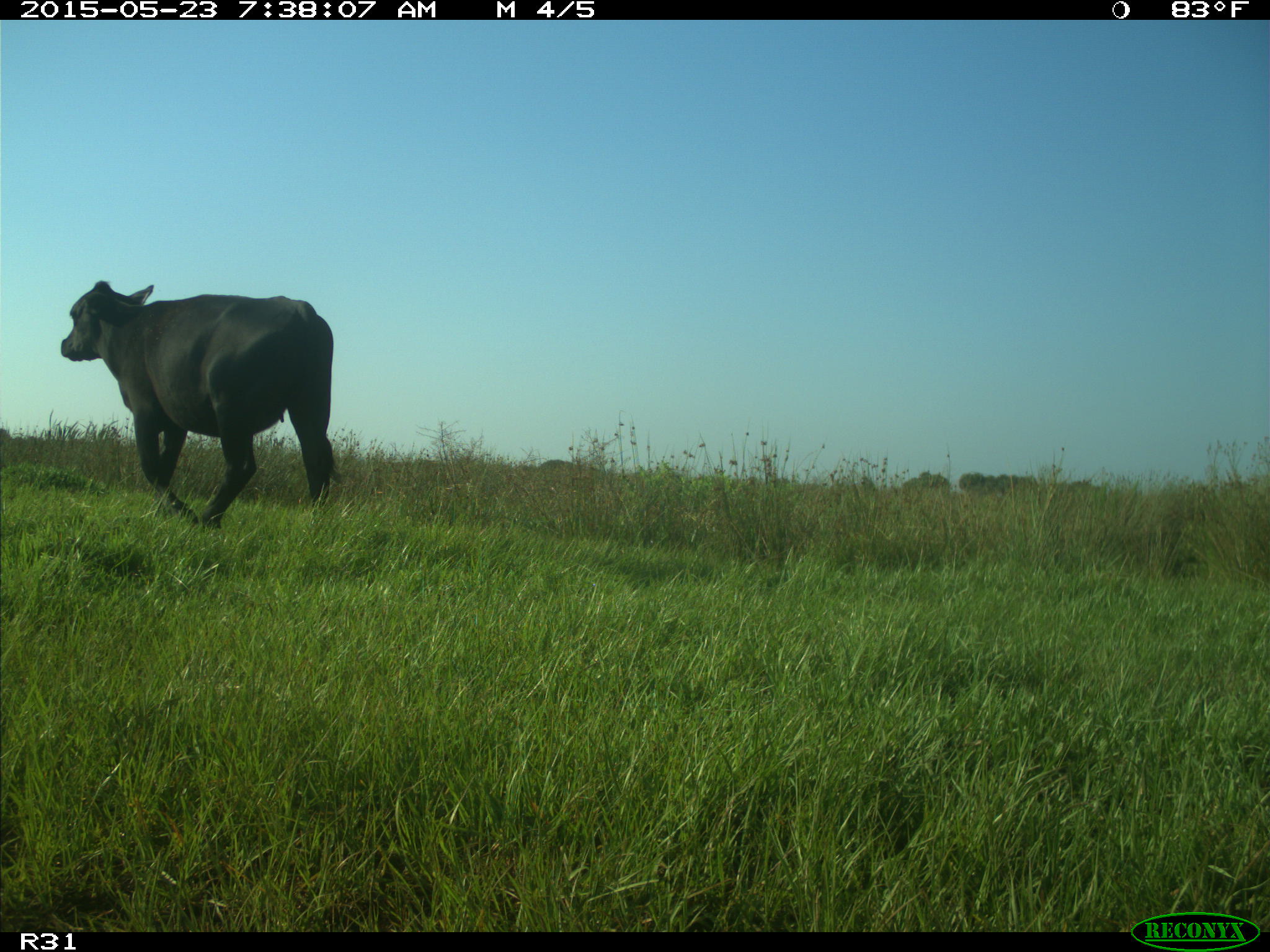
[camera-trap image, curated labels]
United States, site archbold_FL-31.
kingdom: Animalia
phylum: Chordata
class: Mammalia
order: Artiodactyla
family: Bovidae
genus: Bos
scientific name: Bos taurus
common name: domestic cow